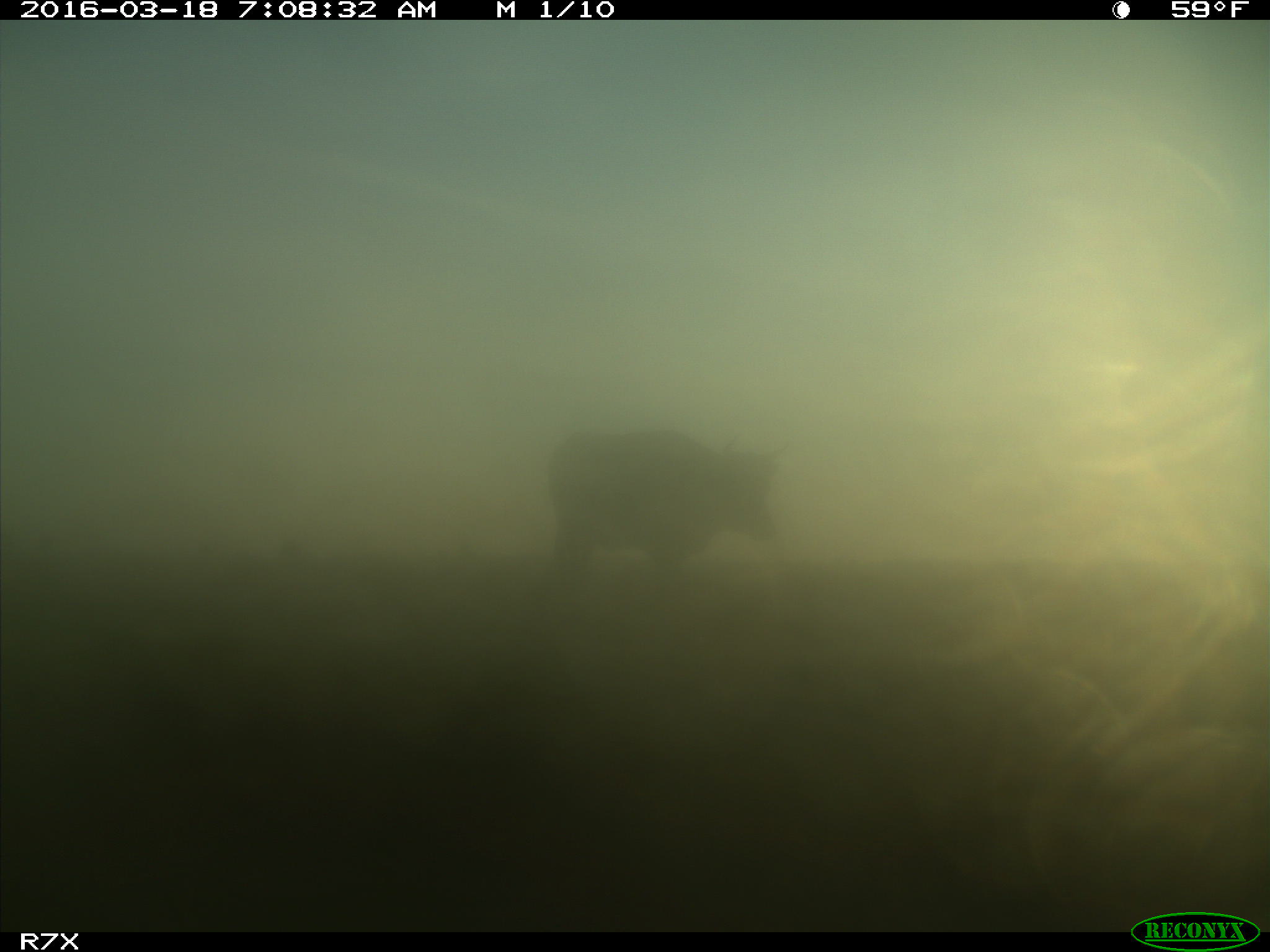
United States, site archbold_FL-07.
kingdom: Animalia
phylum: Chordata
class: Mammalia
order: Artiodactyla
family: Bovidae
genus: Bos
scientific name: Bos taurus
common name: domestic cow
Bos taurus (domestic cow).